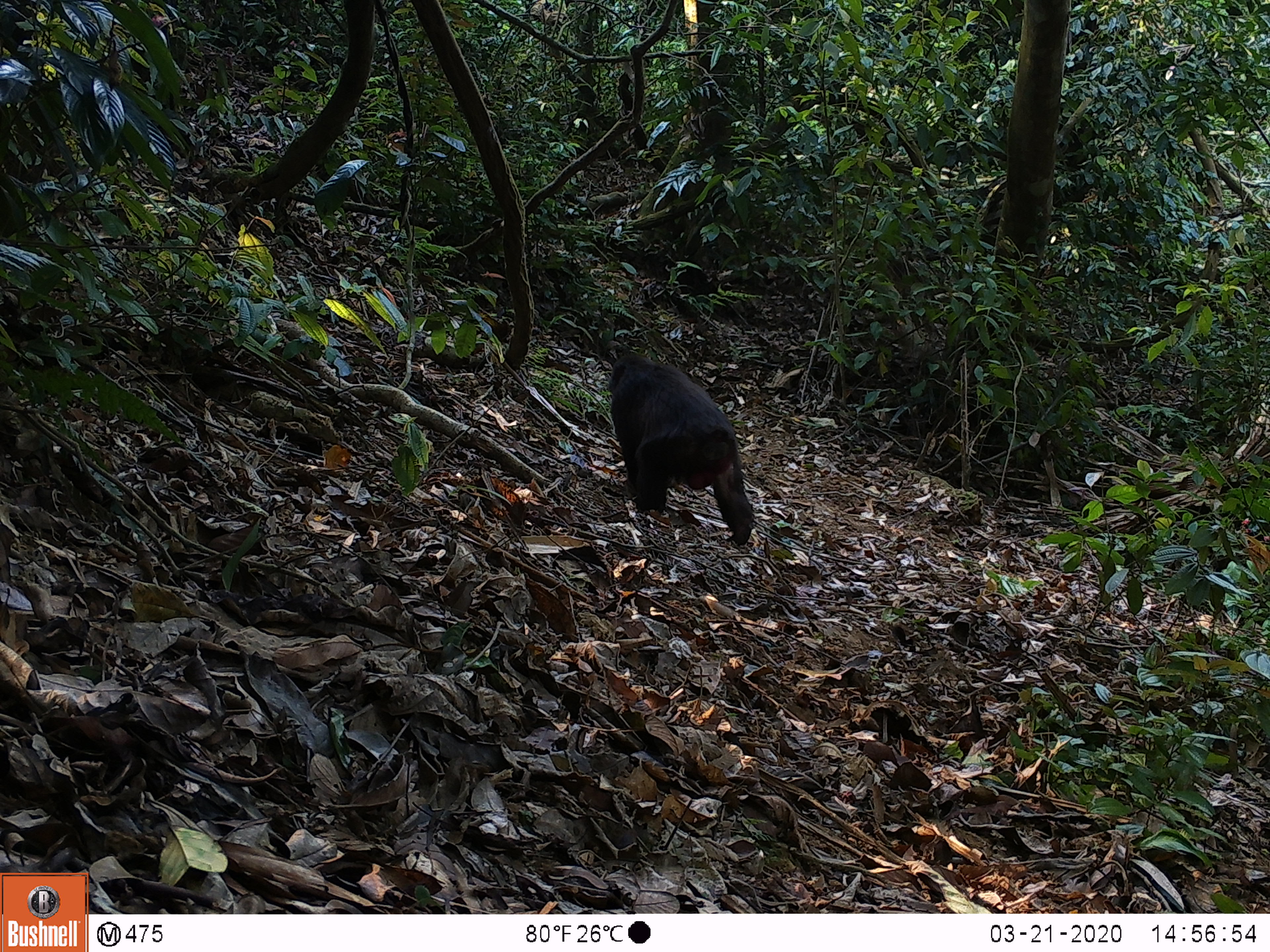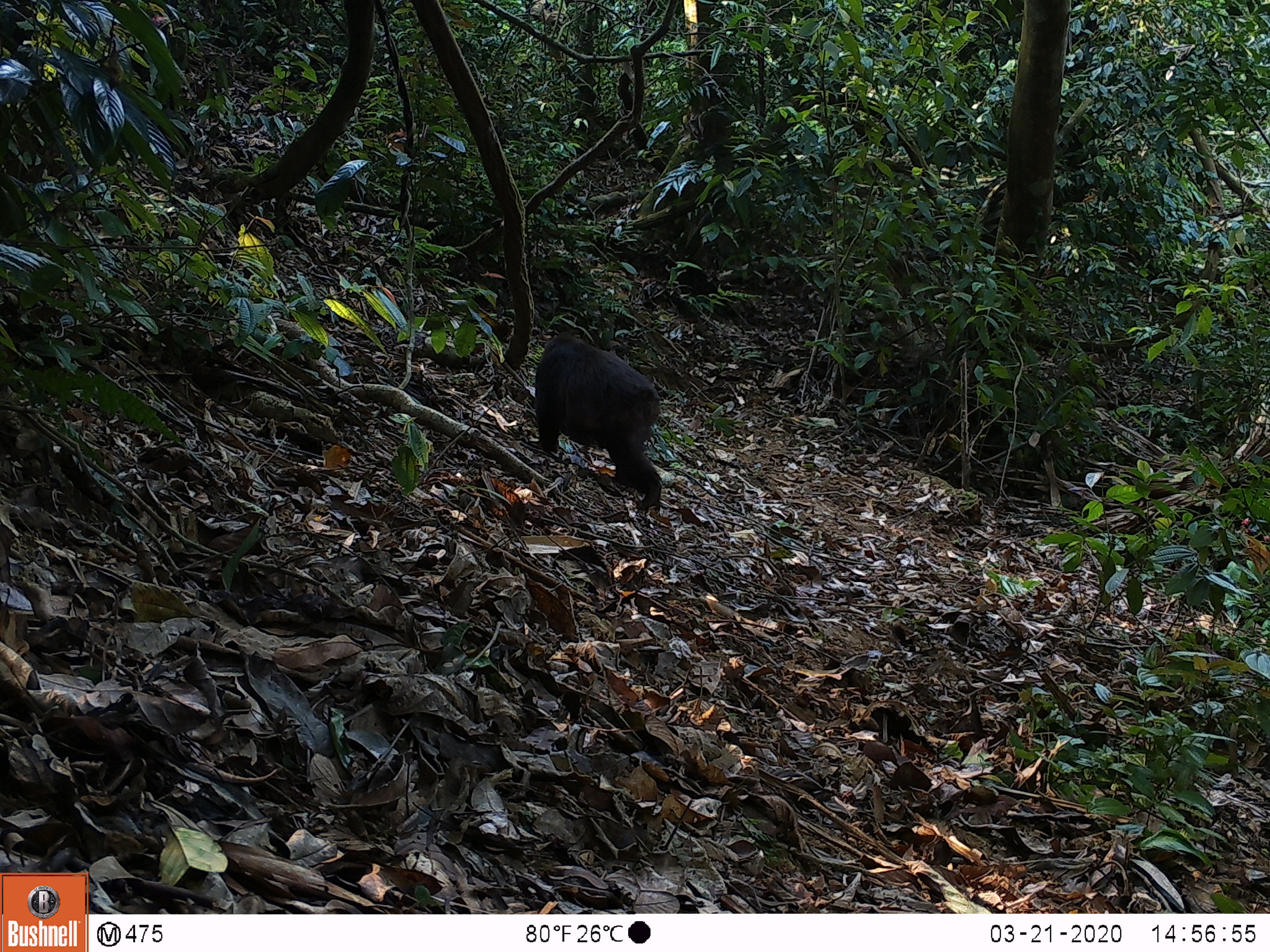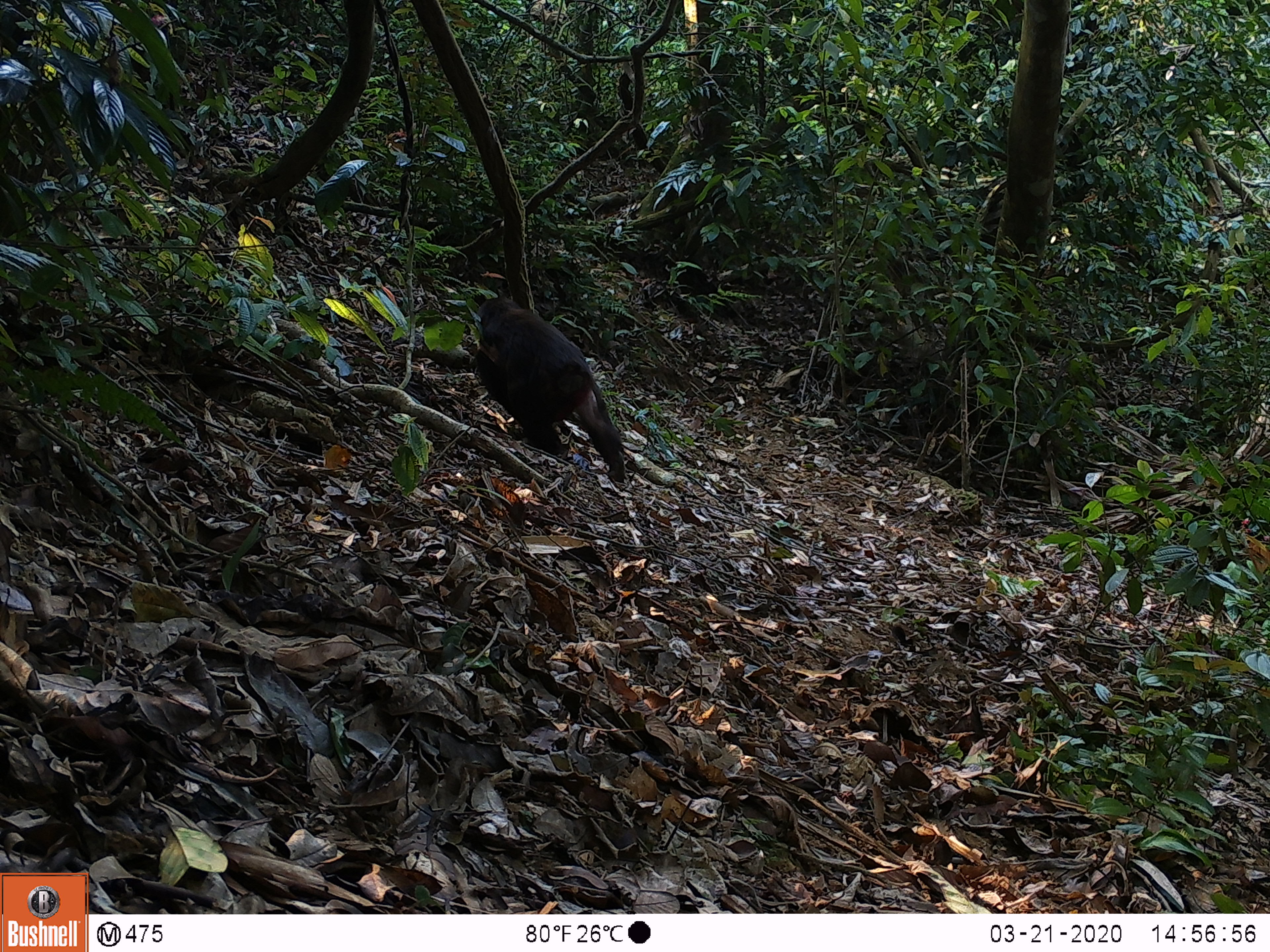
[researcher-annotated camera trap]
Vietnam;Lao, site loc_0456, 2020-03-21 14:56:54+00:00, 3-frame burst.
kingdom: Animalia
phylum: Chordata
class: Mammalia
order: Primates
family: Cercopithecidae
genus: Macaca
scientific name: Macaca arctoides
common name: stump-tailed macaque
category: stump tailed macaque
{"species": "stump tailed macaque (stump-tailed macaque) (Macaca arctoides)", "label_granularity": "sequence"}